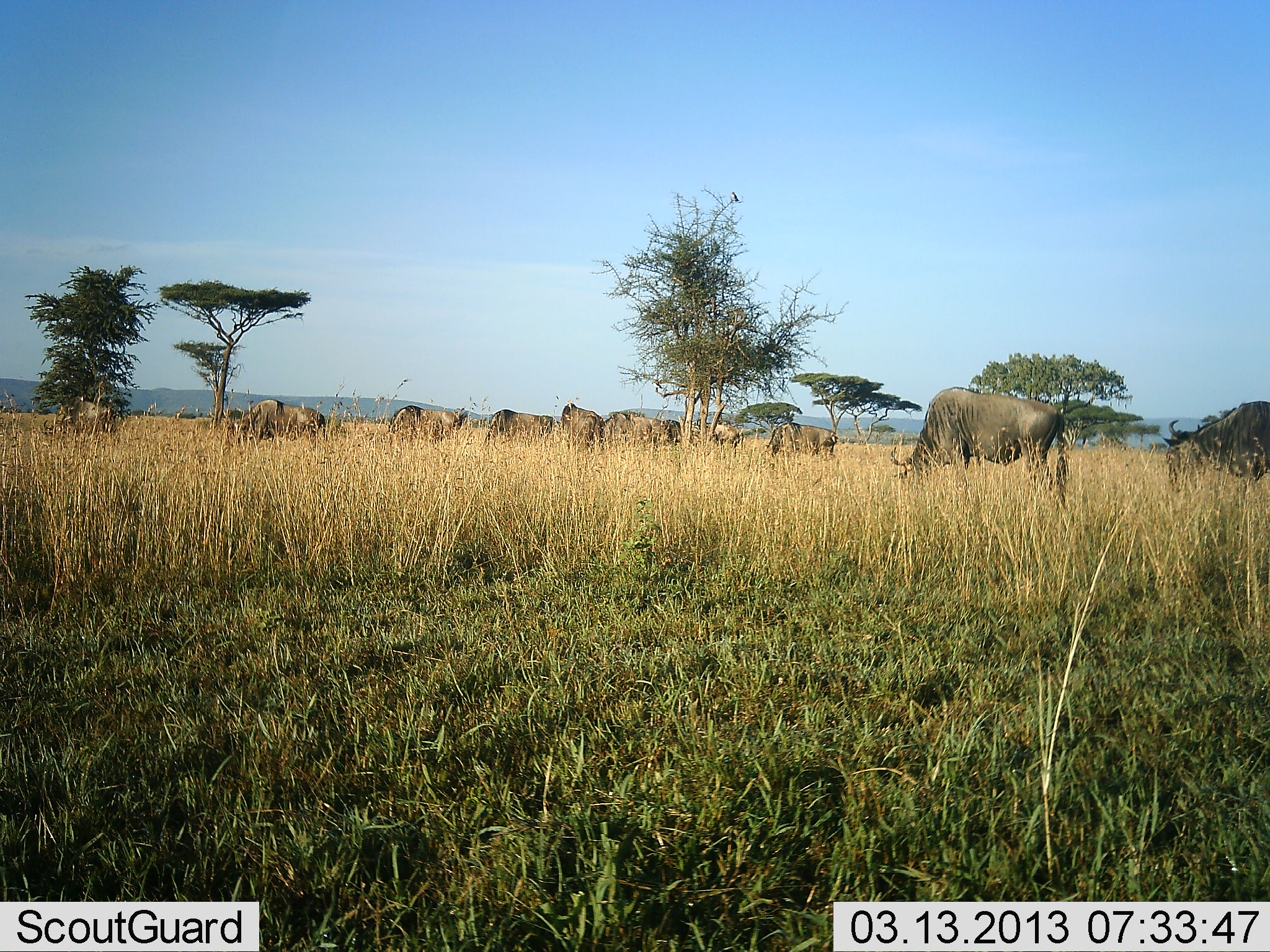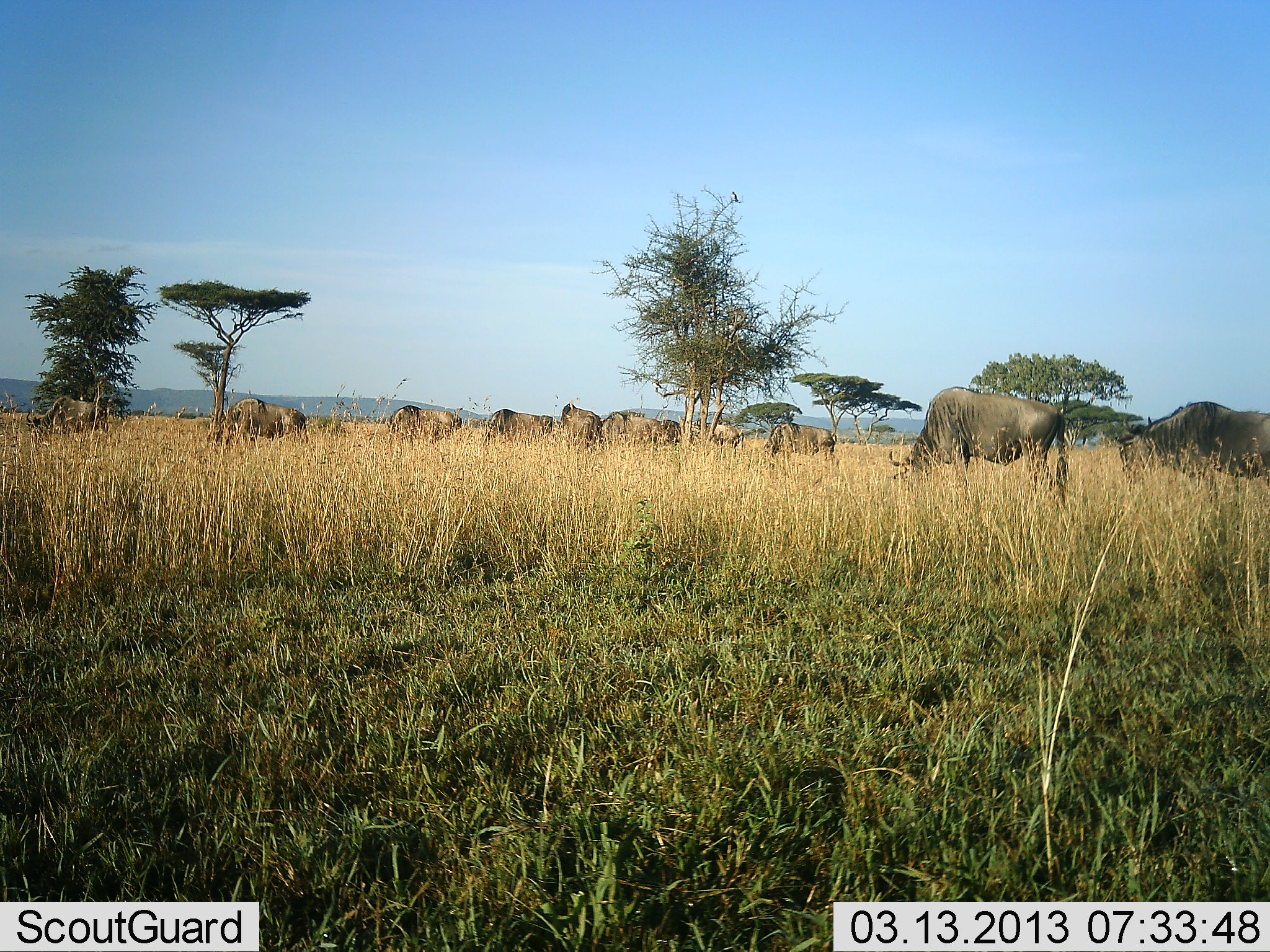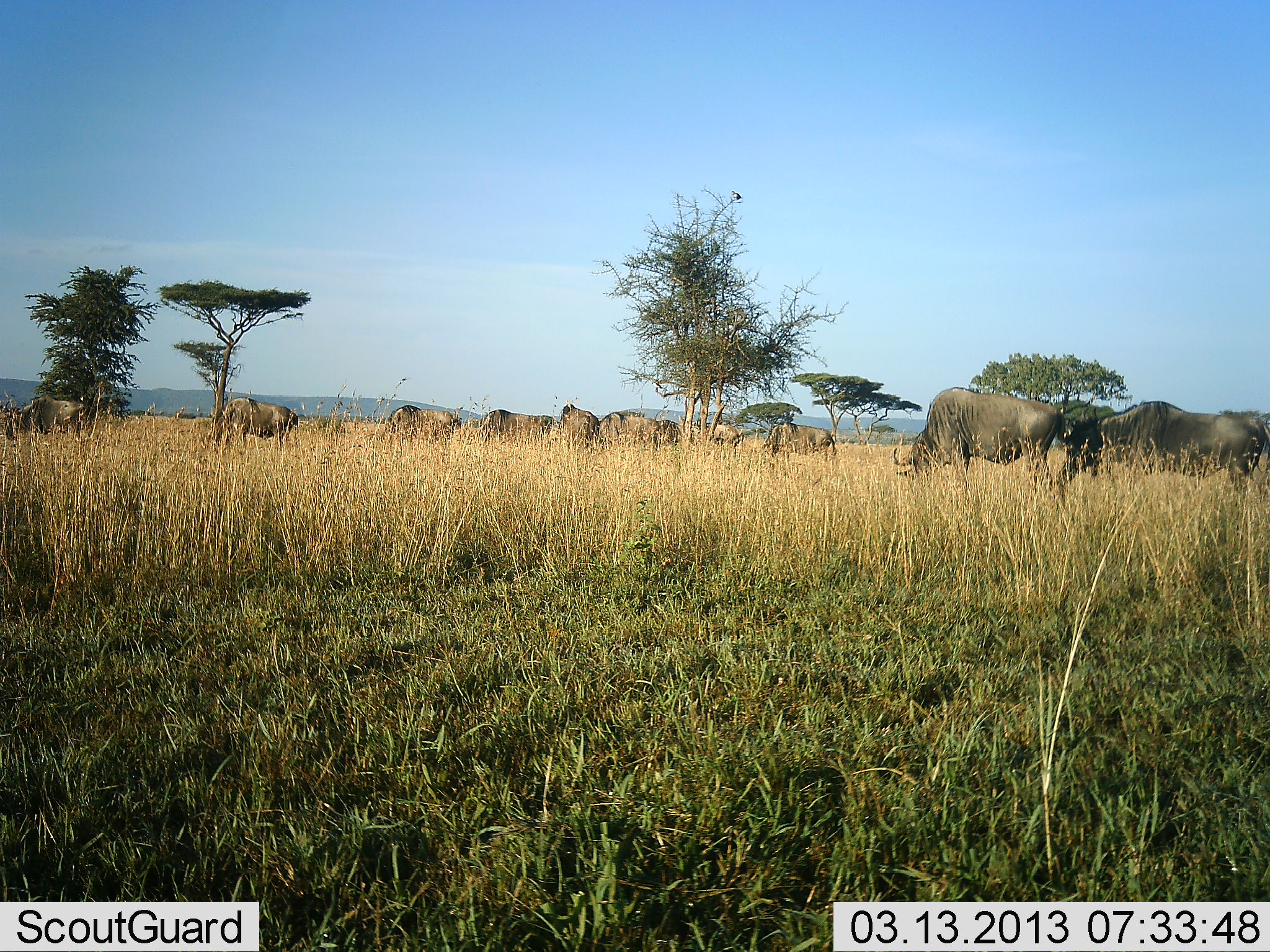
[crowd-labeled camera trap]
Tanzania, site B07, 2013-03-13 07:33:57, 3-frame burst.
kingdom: Animalia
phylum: Chordata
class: Mammalia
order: Artiodactyla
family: Bovidae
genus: Connochaetes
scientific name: Connochaetes taurinus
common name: blue wildebeest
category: wildebeest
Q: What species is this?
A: Wildebeest (blue wildebeest) (Connochaetes taurinus).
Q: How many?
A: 11-50.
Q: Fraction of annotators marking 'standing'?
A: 31%.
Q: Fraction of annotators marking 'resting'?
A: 0%.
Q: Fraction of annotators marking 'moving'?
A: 25%.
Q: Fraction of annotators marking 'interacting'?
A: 0%.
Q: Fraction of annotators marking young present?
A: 0%.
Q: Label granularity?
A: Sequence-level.